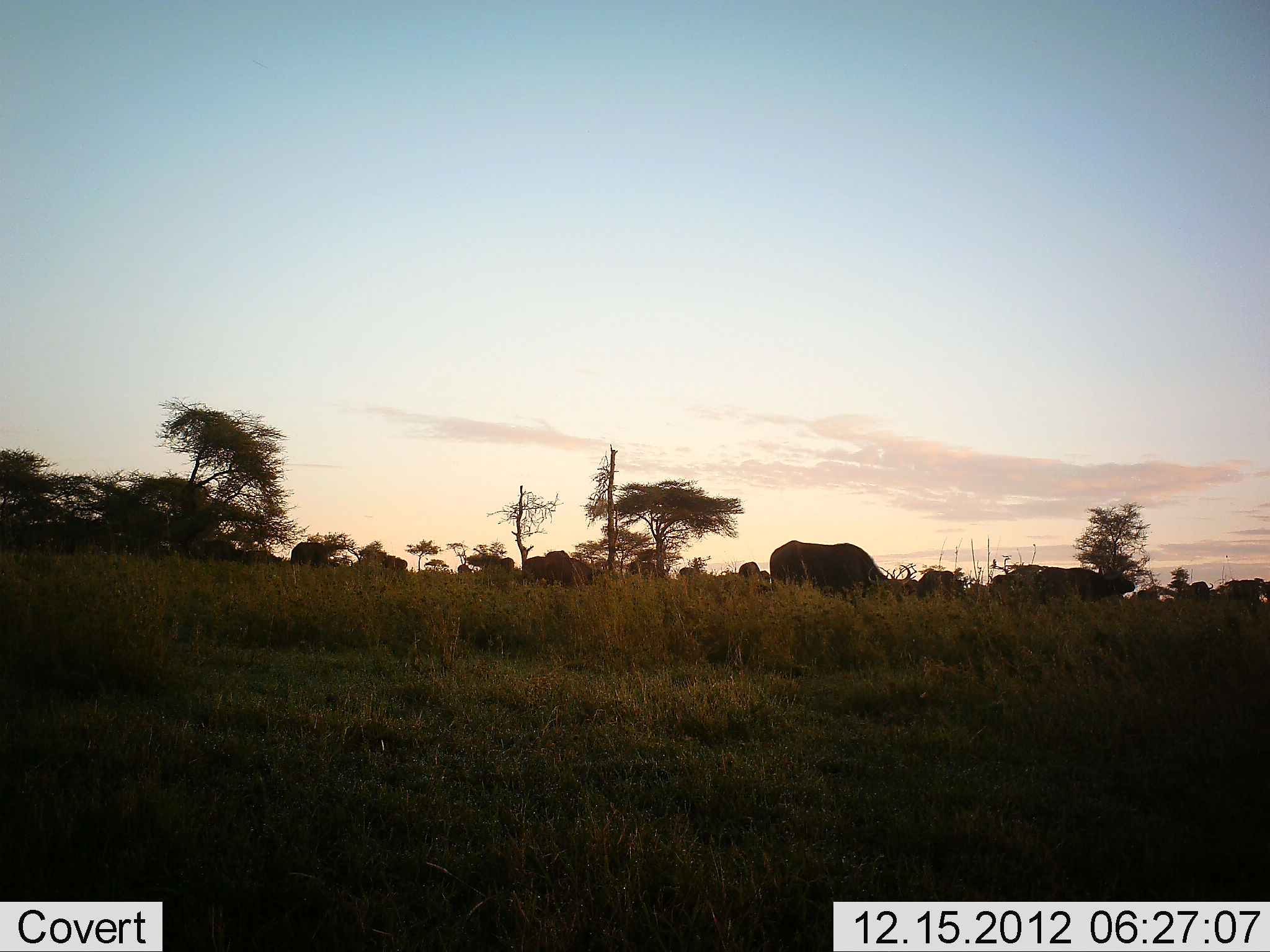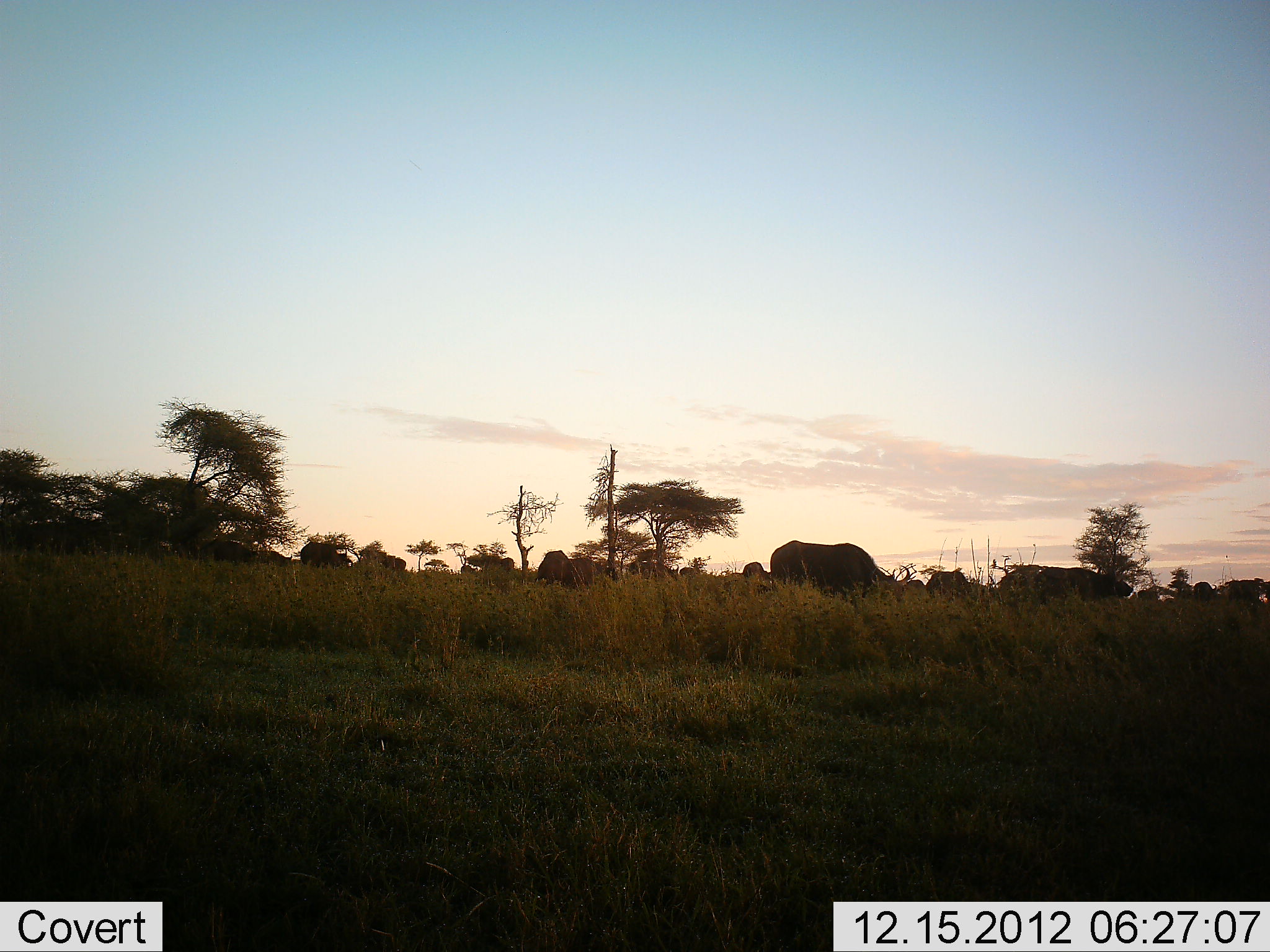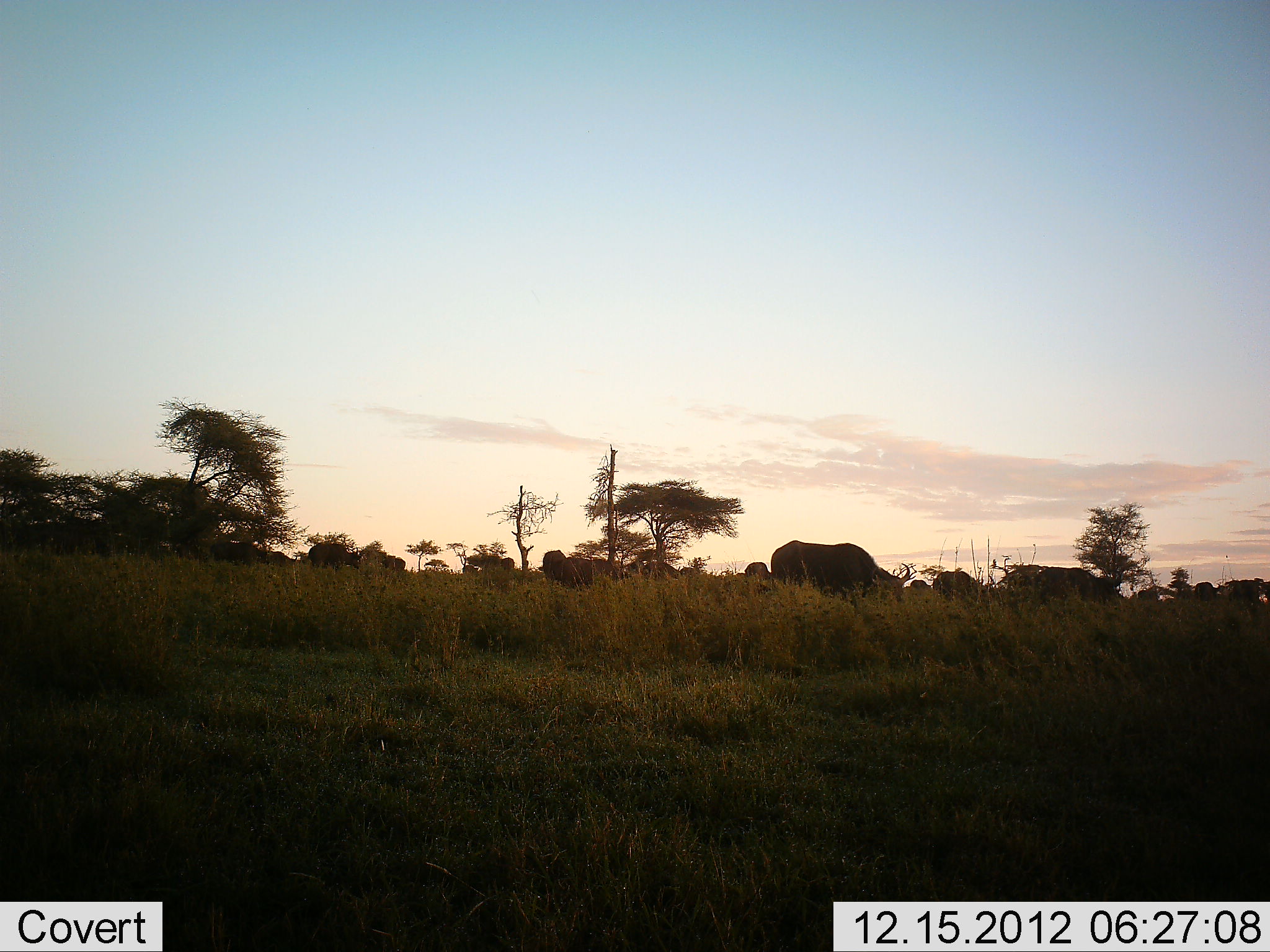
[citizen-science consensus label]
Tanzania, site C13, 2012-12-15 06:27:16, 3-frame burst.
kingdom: Animalia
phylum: Chordata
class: Mammalia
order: Artiodactyla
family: Bovidae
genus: Syncerus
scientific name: Syncerus caffer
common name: cape buffalo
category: buffalo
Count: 11-50.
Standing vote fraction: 43%.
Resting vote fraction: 0%.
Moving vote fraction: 57%.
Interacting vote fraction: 0%.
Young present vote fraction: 0%.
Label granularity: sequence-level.